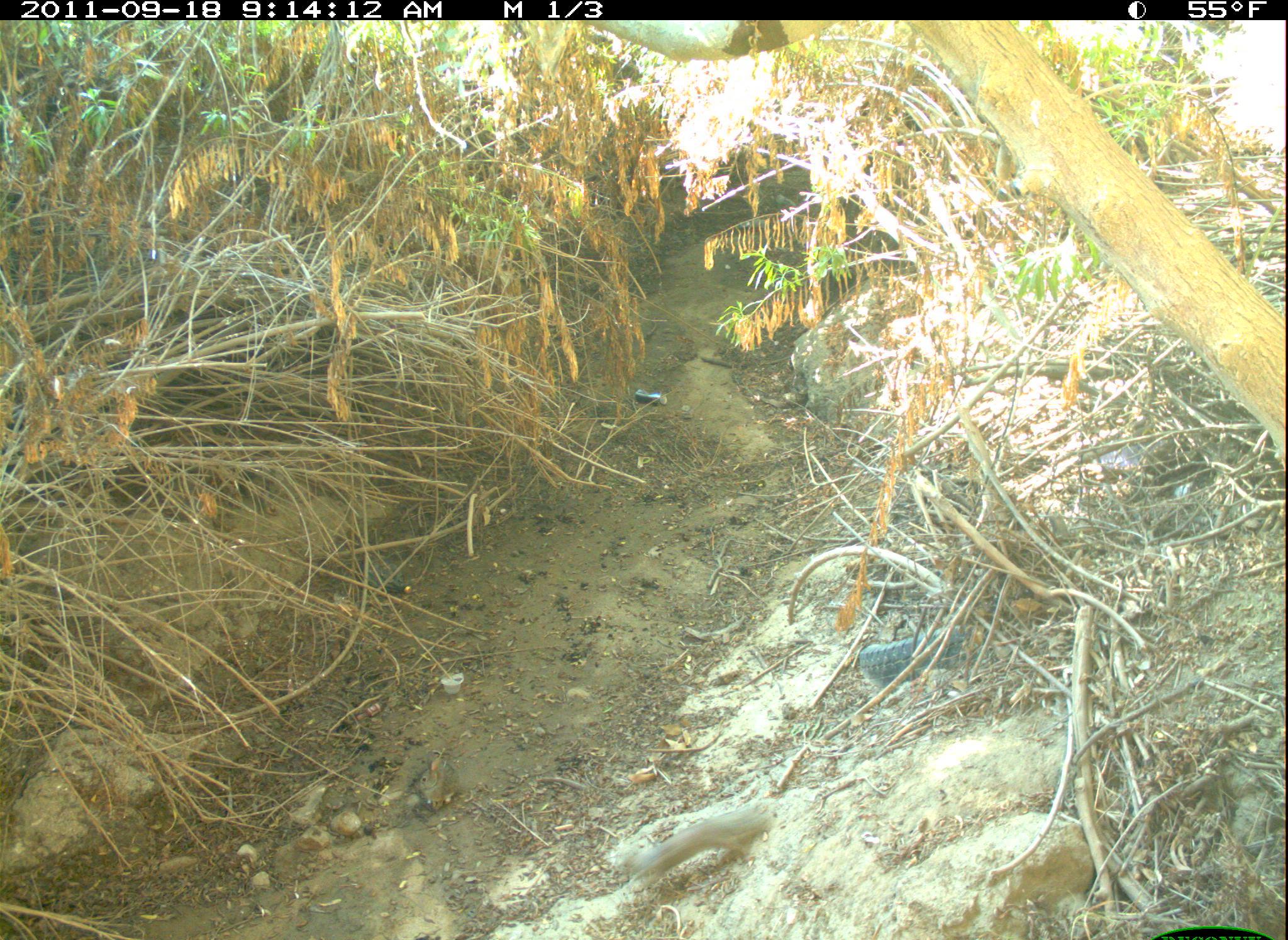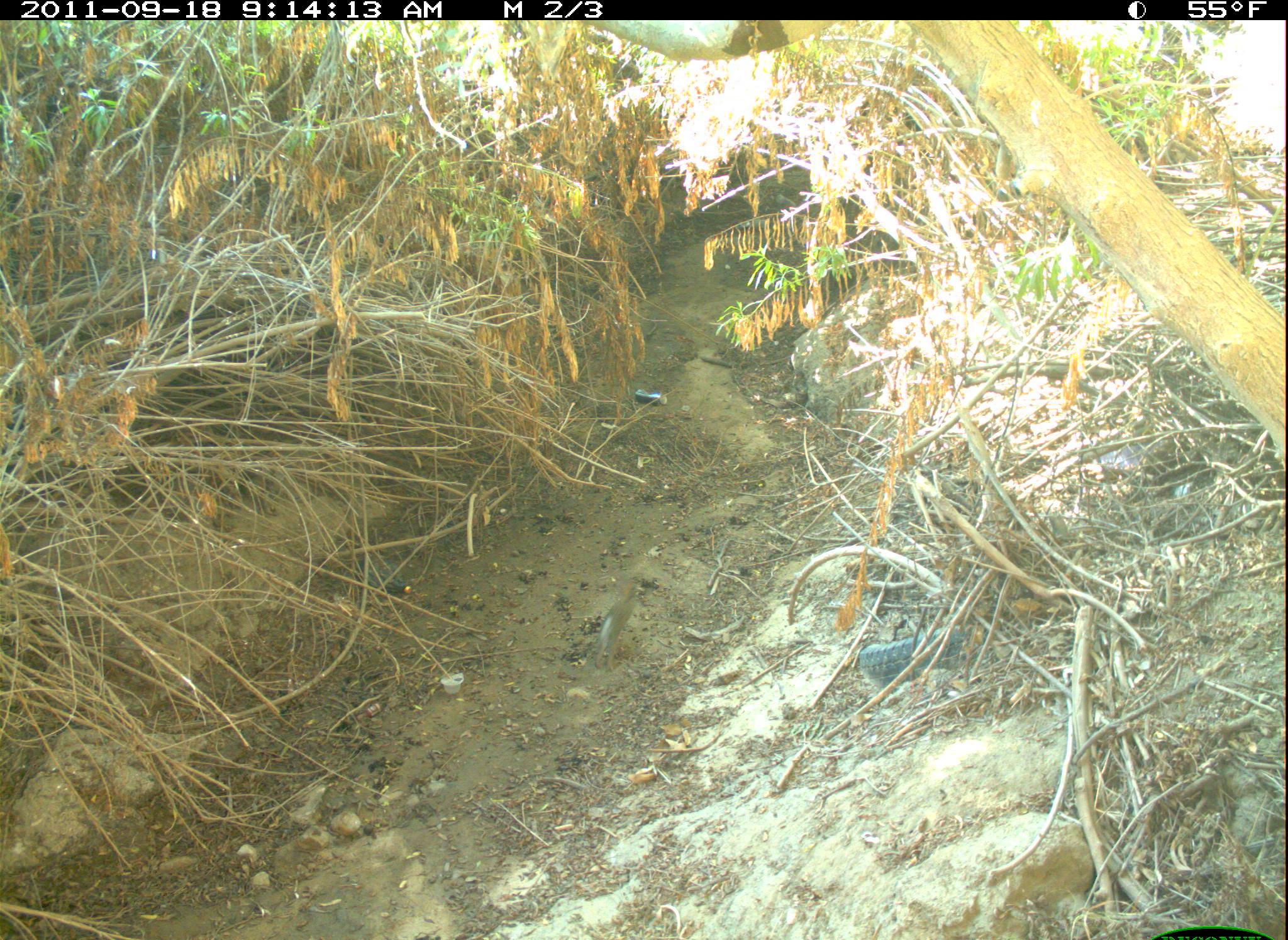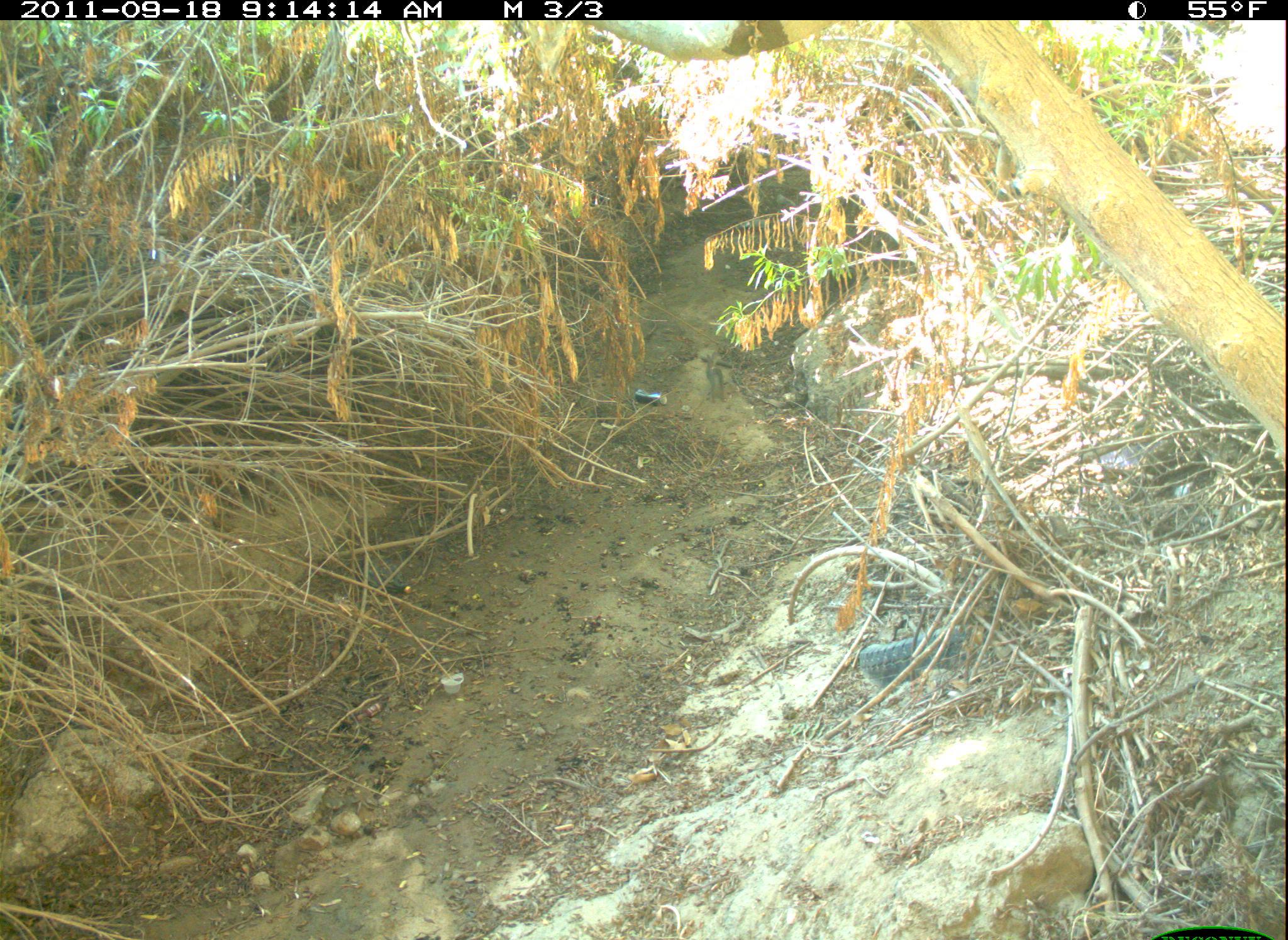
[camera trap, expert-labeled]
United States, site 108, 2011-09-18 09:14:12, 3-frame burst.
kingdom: Animalia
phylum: Chordata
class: Mammalia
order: Rodentia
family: Sciuridae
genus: Sciurus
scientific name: Sciurus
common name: squirrel